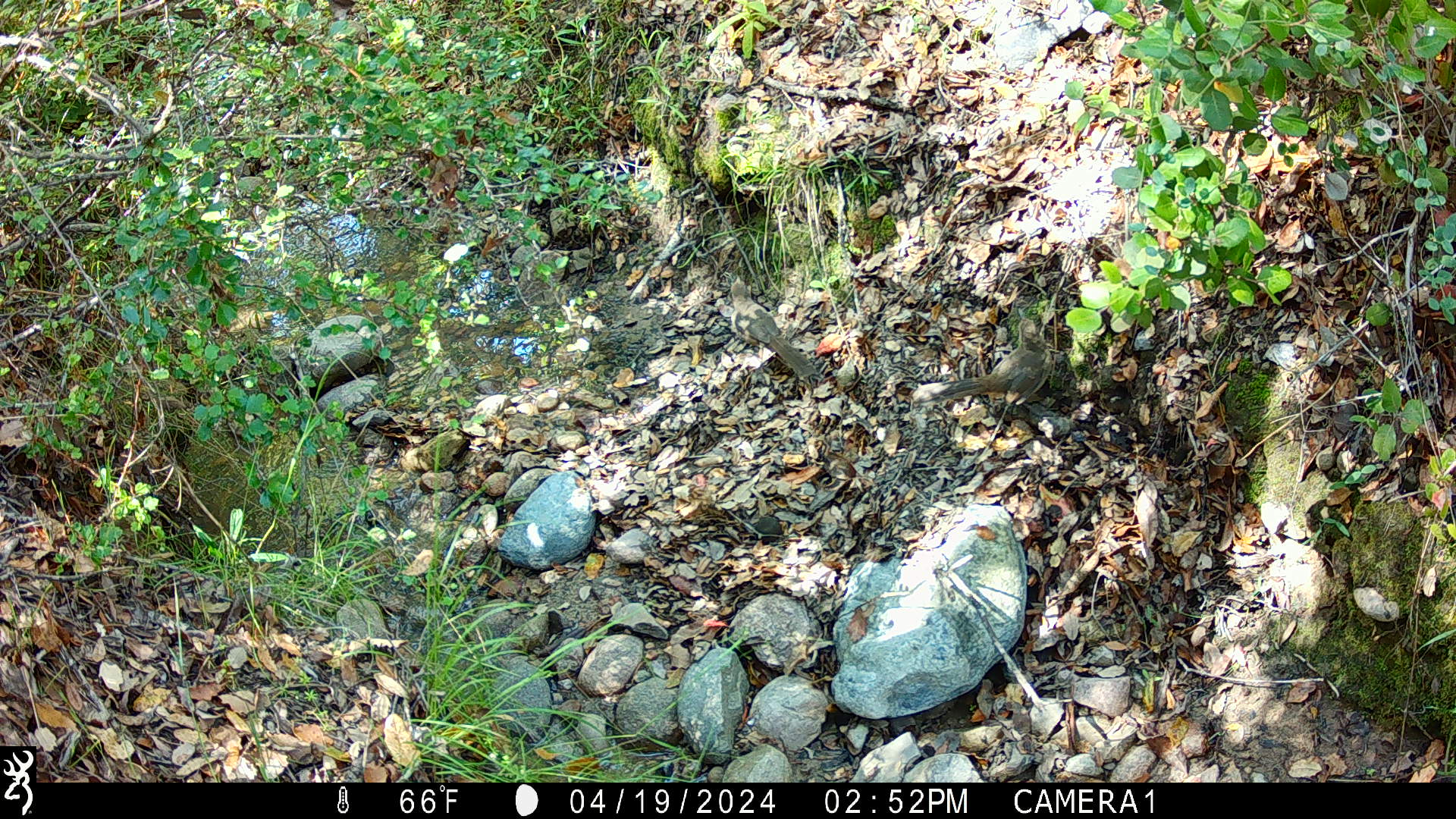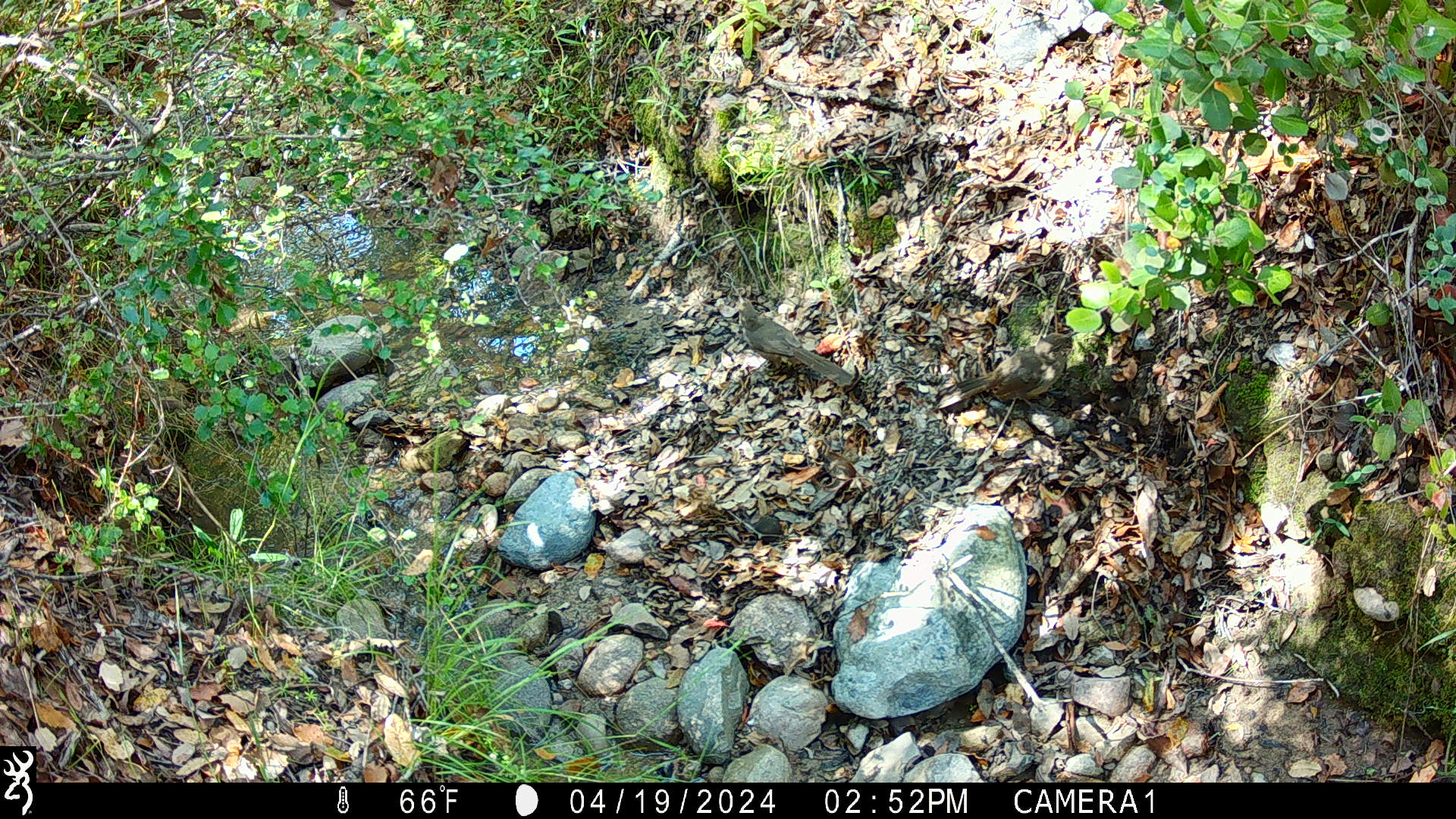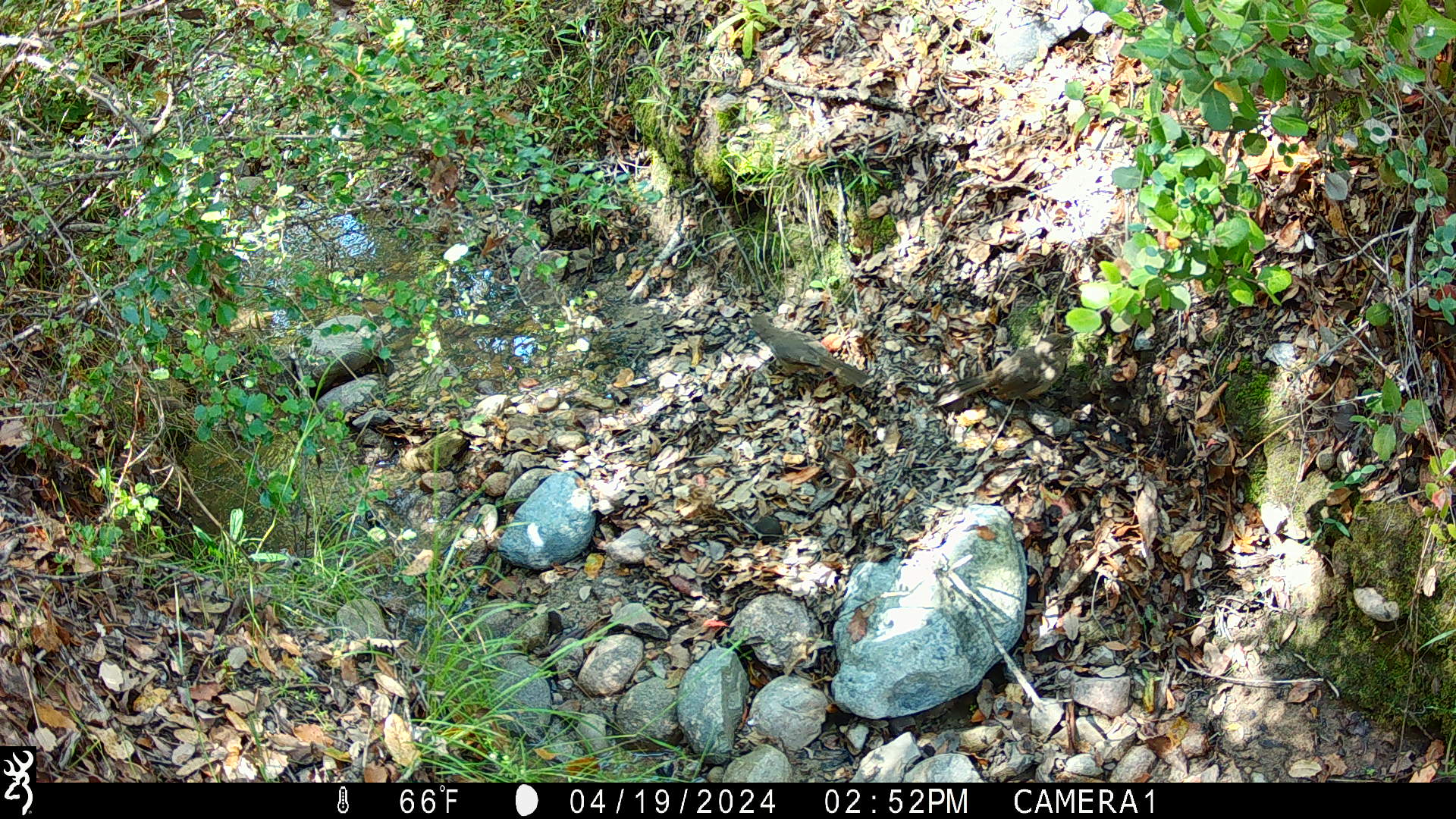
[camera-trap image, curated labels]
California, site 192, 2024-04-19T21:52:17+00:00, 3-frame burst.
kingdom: Animalia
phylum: Chordata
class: Aves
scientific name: Aves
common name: bird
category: unknown bird